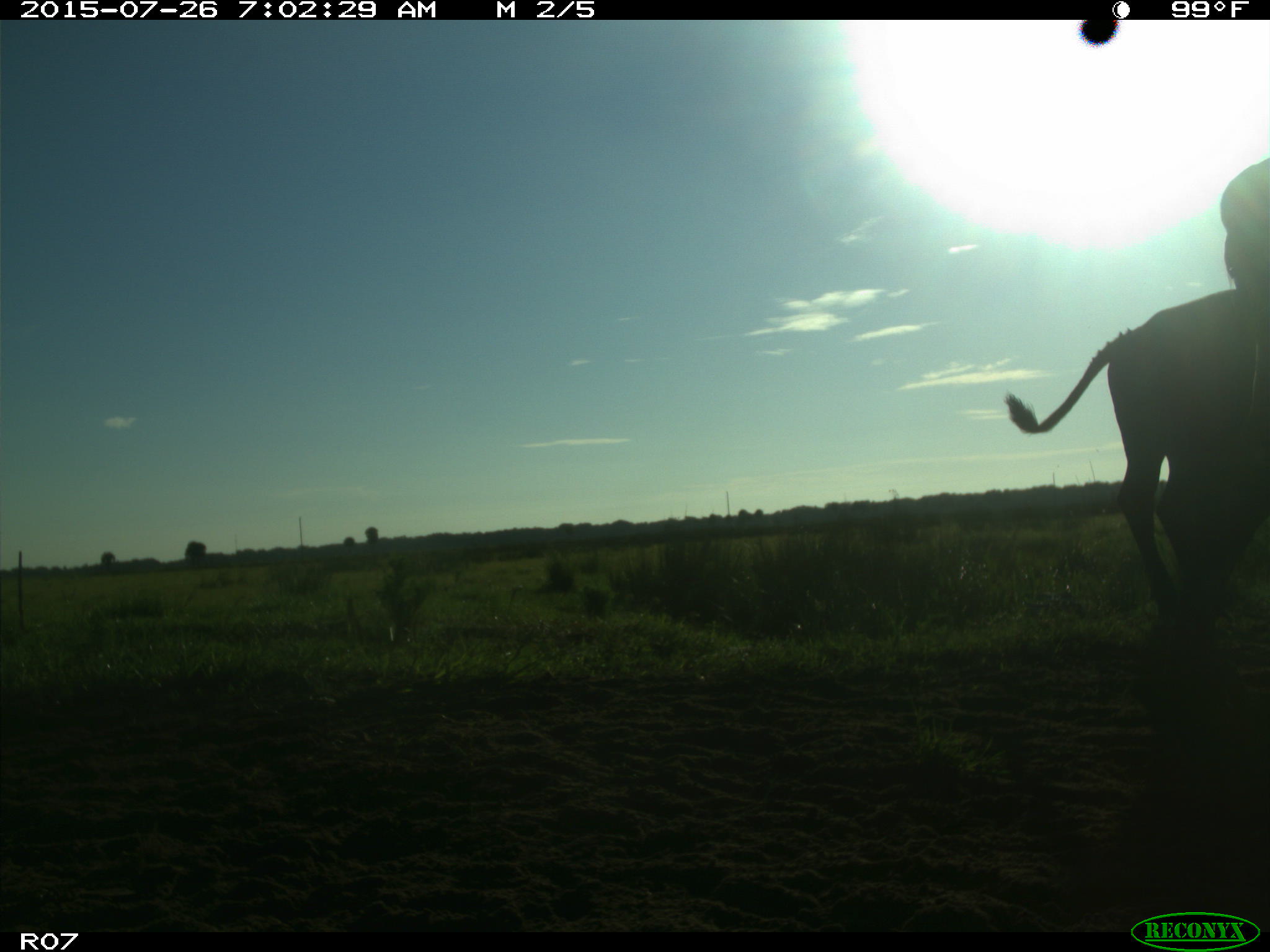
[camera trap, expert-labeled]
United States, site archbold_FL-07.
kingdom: Animalia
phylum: Chordata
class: Mammalia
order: Artiodactyla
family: Bovidae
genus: Bos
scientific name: Bos taurus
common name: domestic cow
Bos taurus (domestic cow).